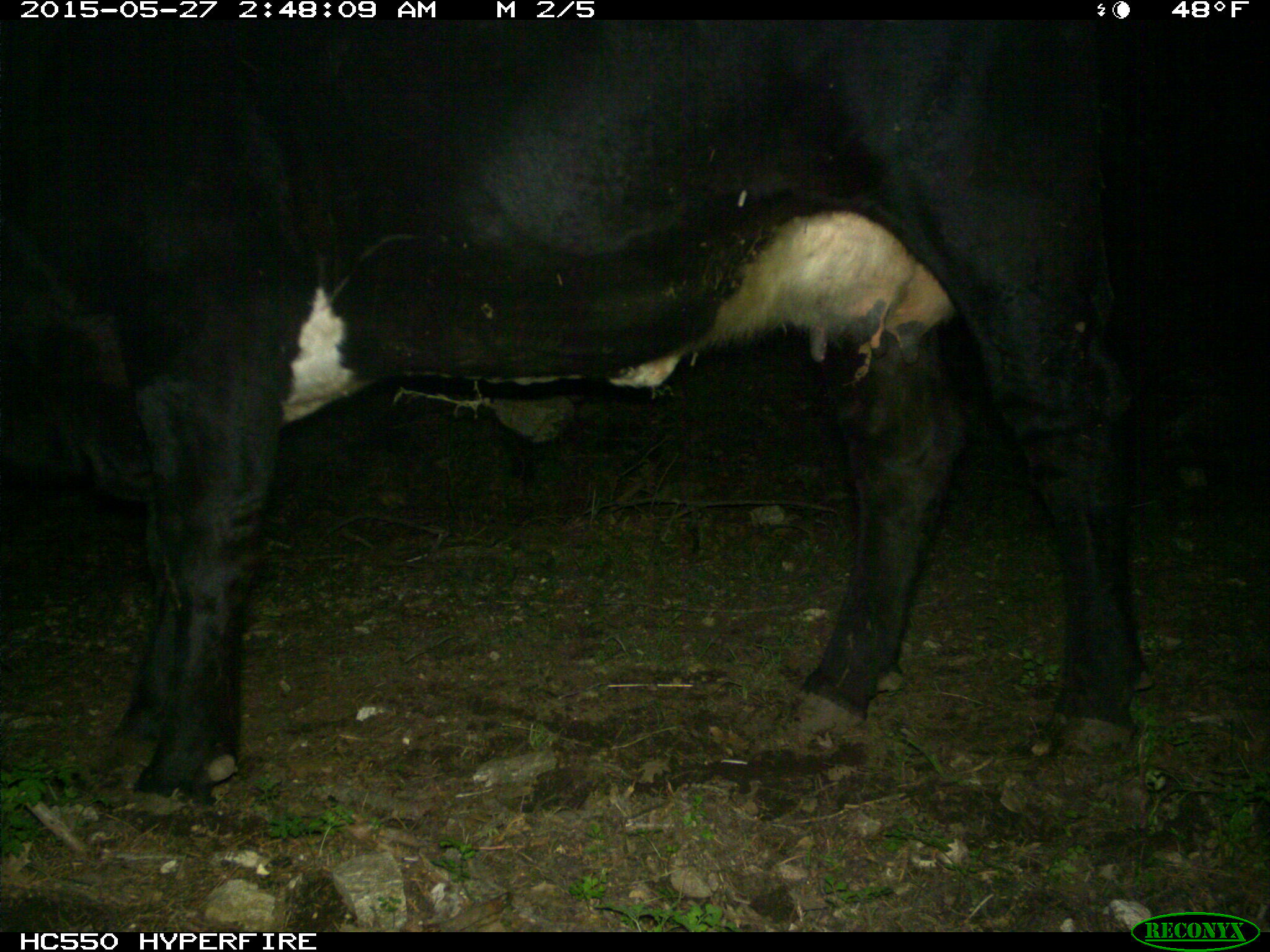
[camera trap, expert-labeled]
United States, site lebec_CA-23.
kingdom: Animalia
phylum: Chordata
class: Mammalia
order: Artiodactyla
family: Bovidae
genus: Bos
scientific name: Bos taurus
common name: domestic cow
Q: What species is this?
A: Bos taurus (domestic cow).